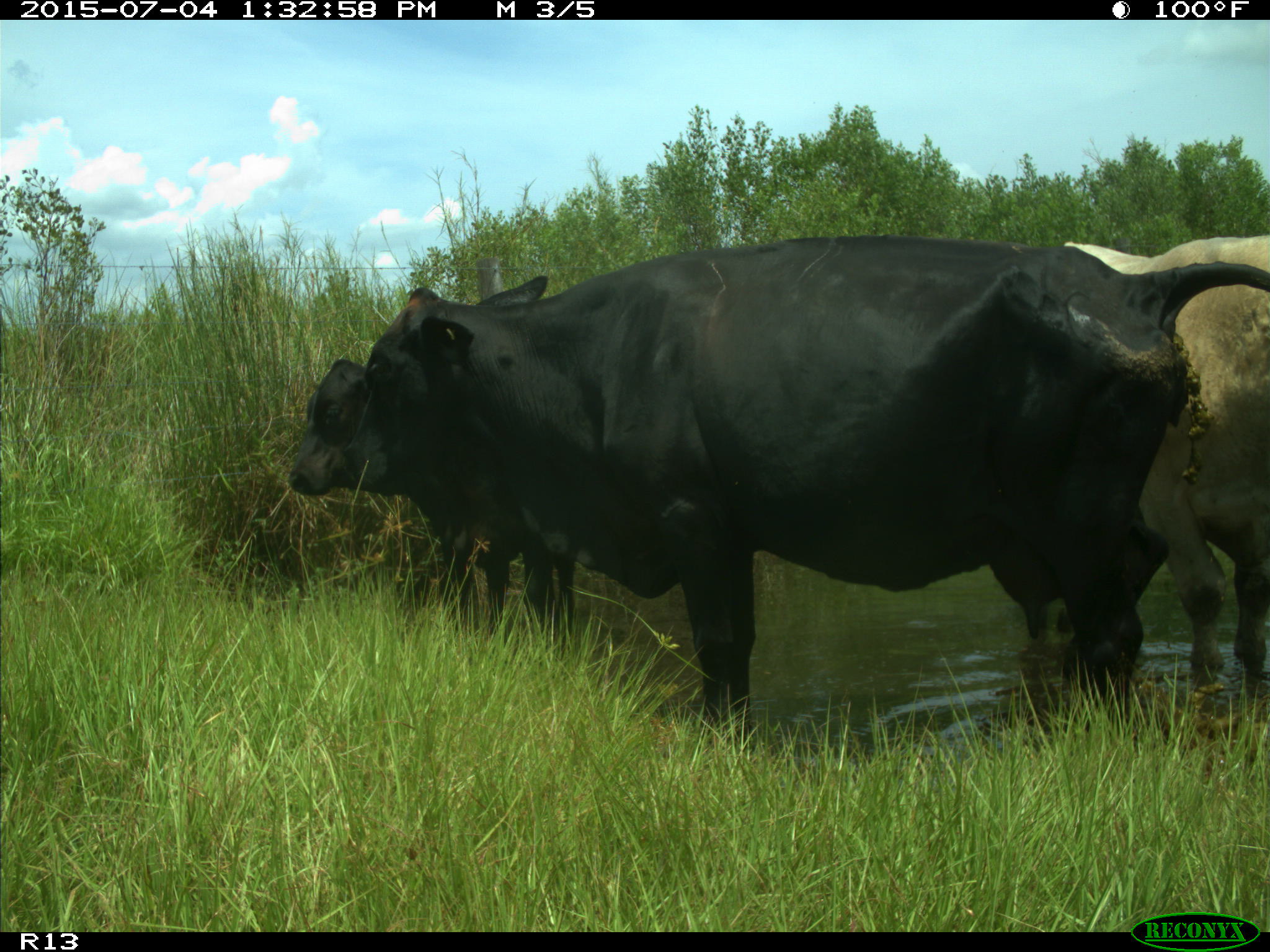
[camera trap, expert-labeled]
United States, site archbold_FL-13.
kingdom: Animalia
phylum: Chordata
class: Mammalia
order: Artiodactyla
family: Bovidae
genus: Bos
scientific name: Bos taurus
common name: domestic cow